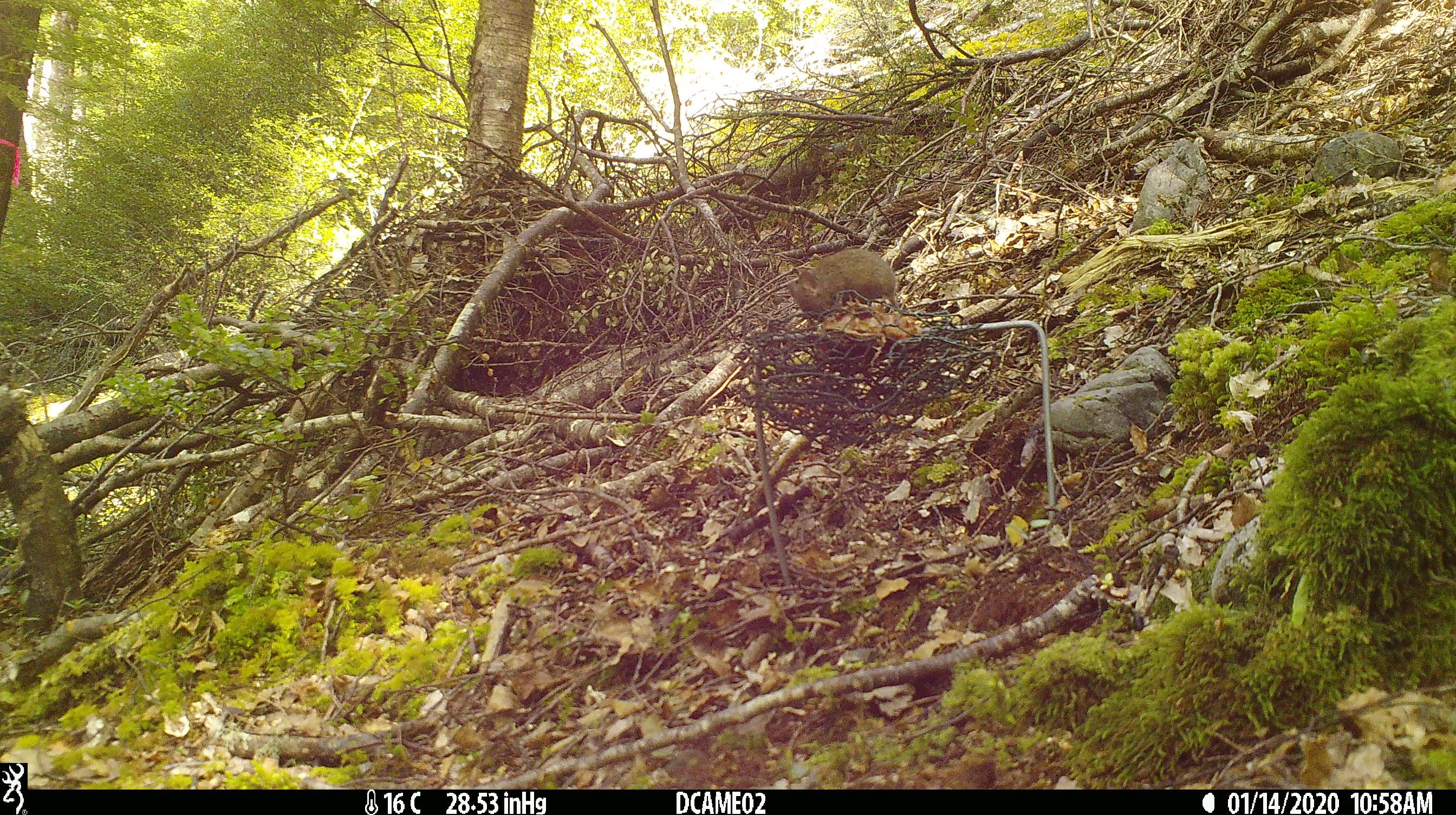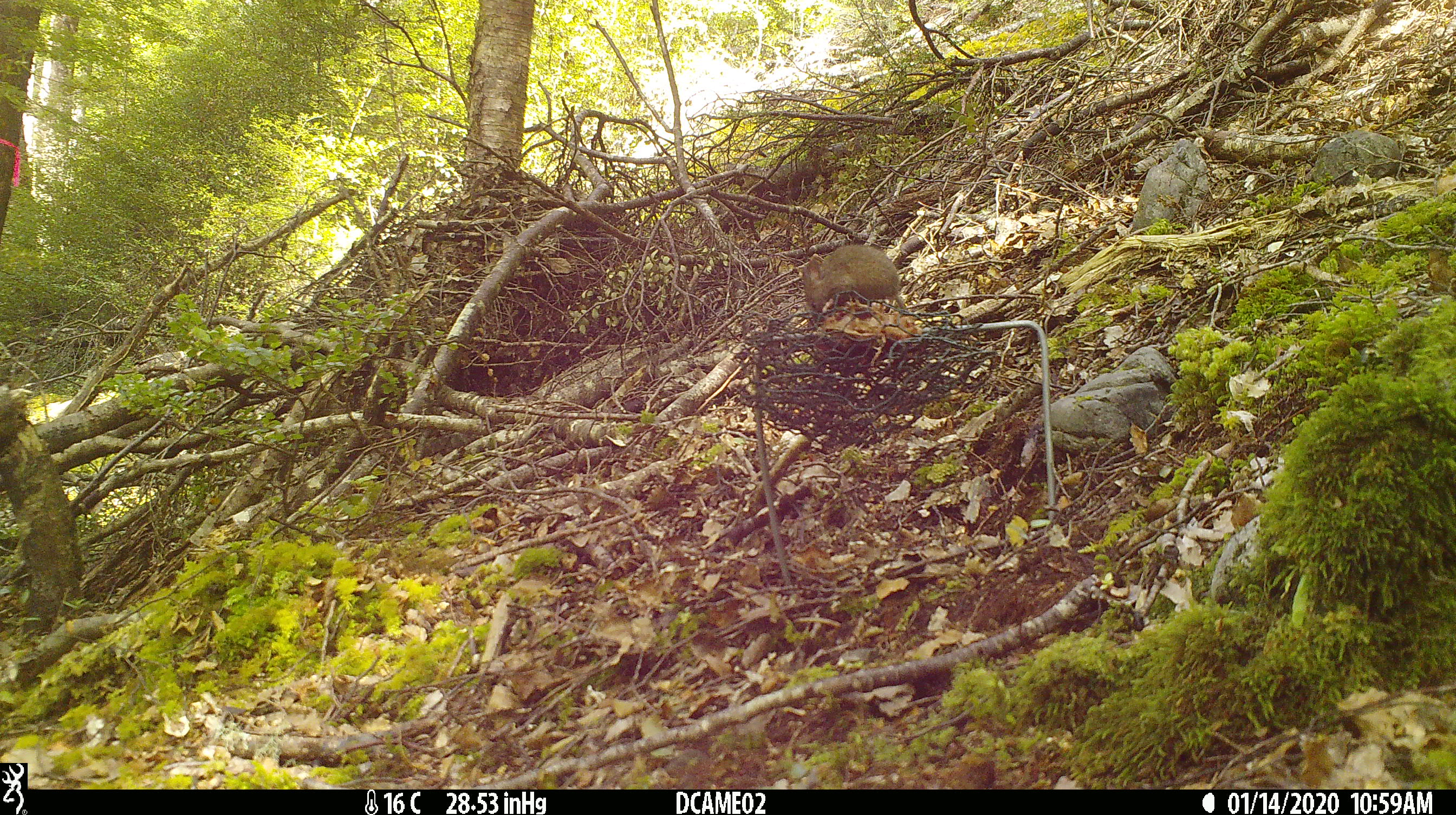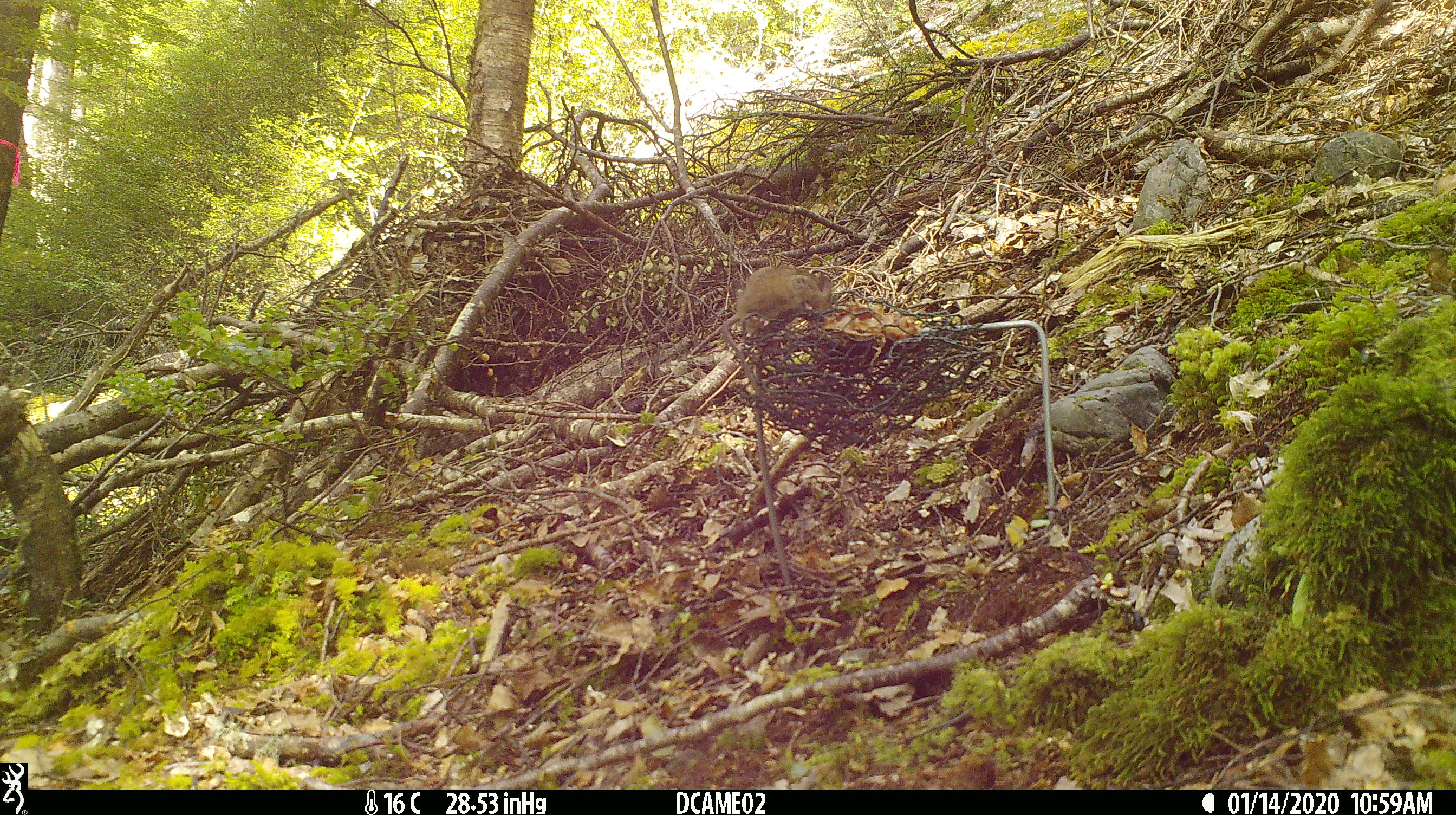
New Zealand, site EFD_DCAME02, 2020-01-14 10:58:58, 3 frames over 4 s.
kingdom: Animalia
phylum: Chordata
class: Mammalia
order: Rodentia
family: Muridae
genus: Mus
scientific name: Mus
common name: mouse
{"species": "mouse (Mus)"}